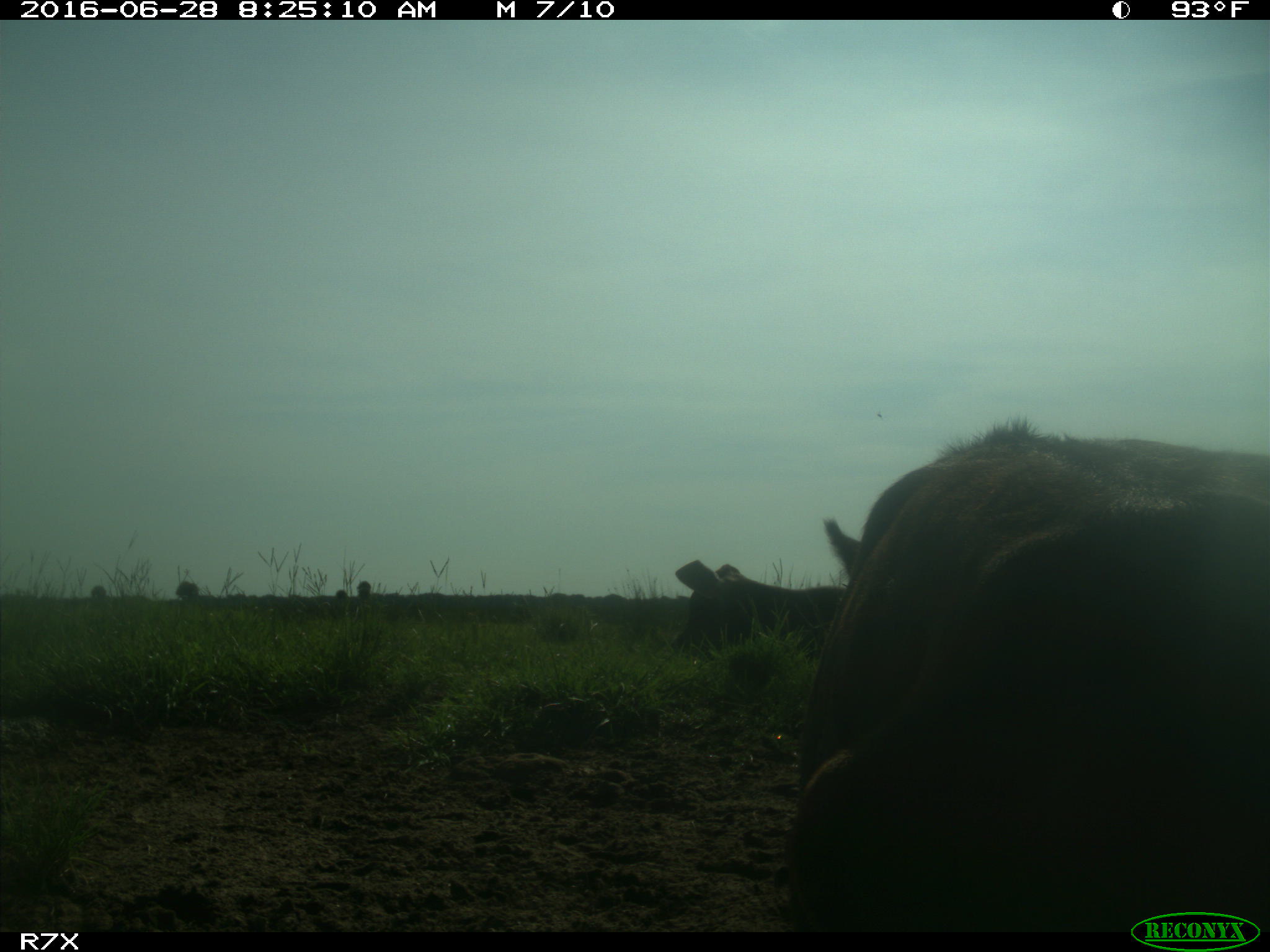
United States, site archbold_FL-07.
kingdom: Animalia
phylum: Chordata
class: Mammalia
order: Artiodactyla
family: Bovidae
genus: Bos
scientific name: Bos taurus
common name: domestic cow